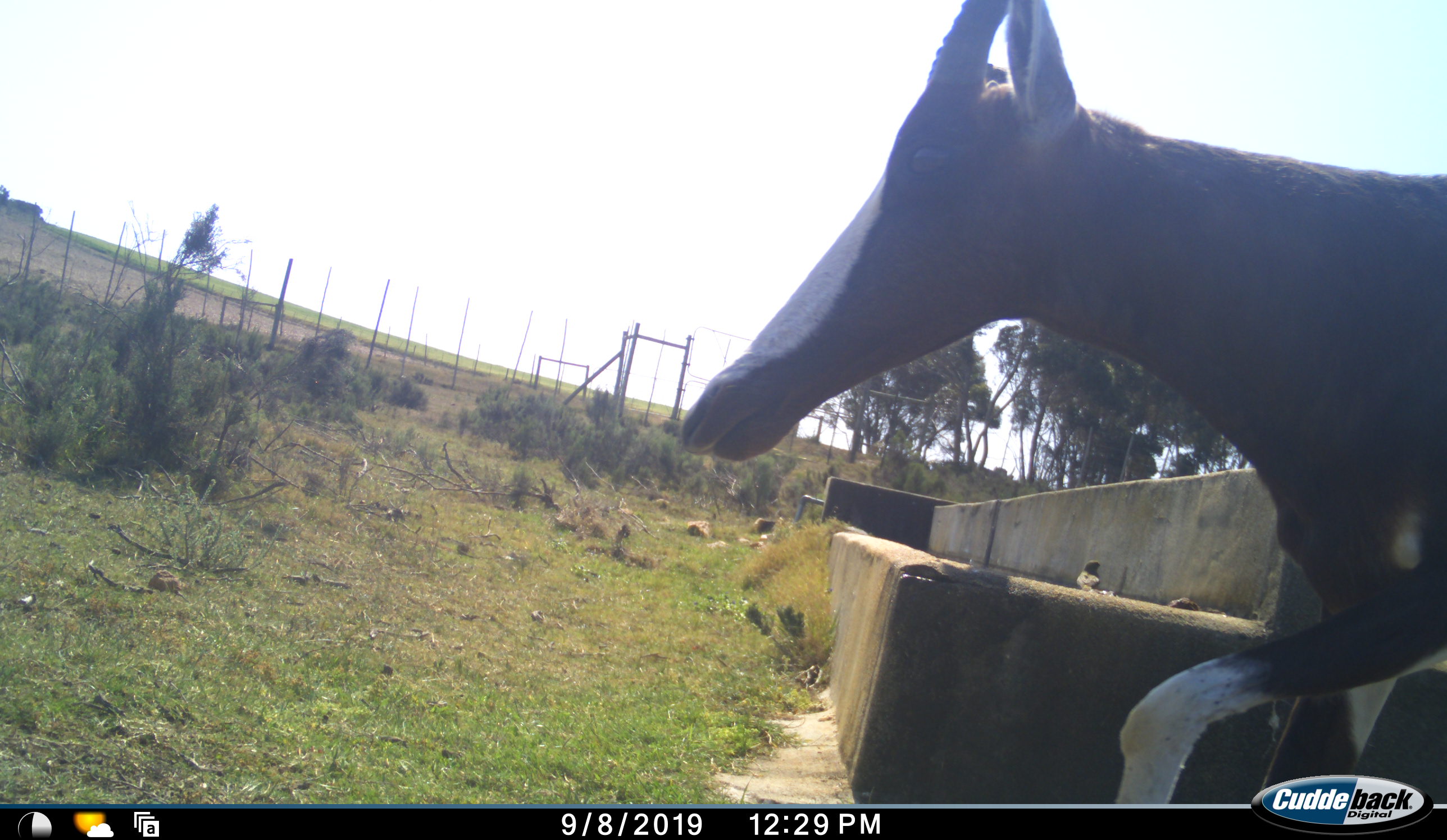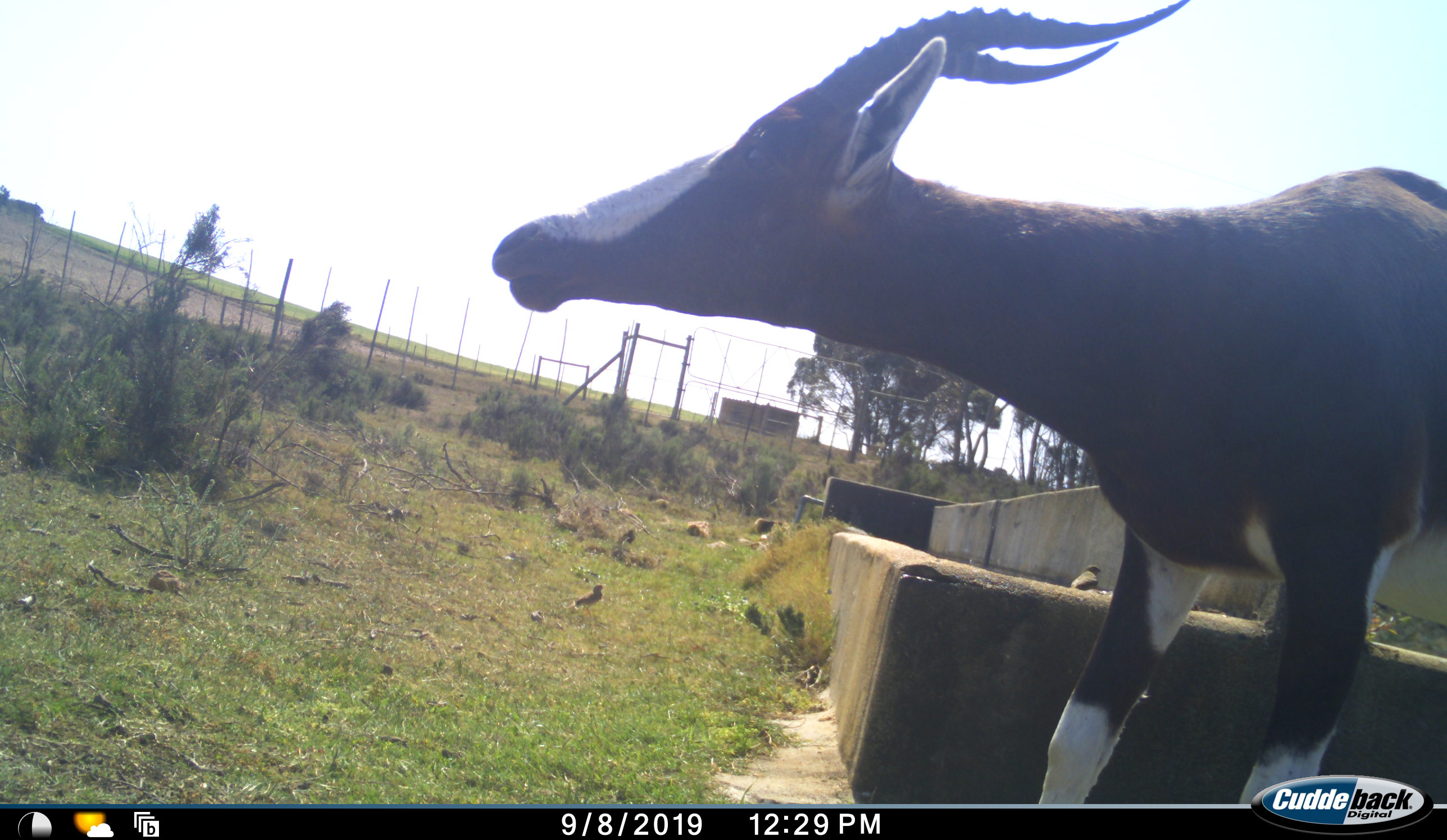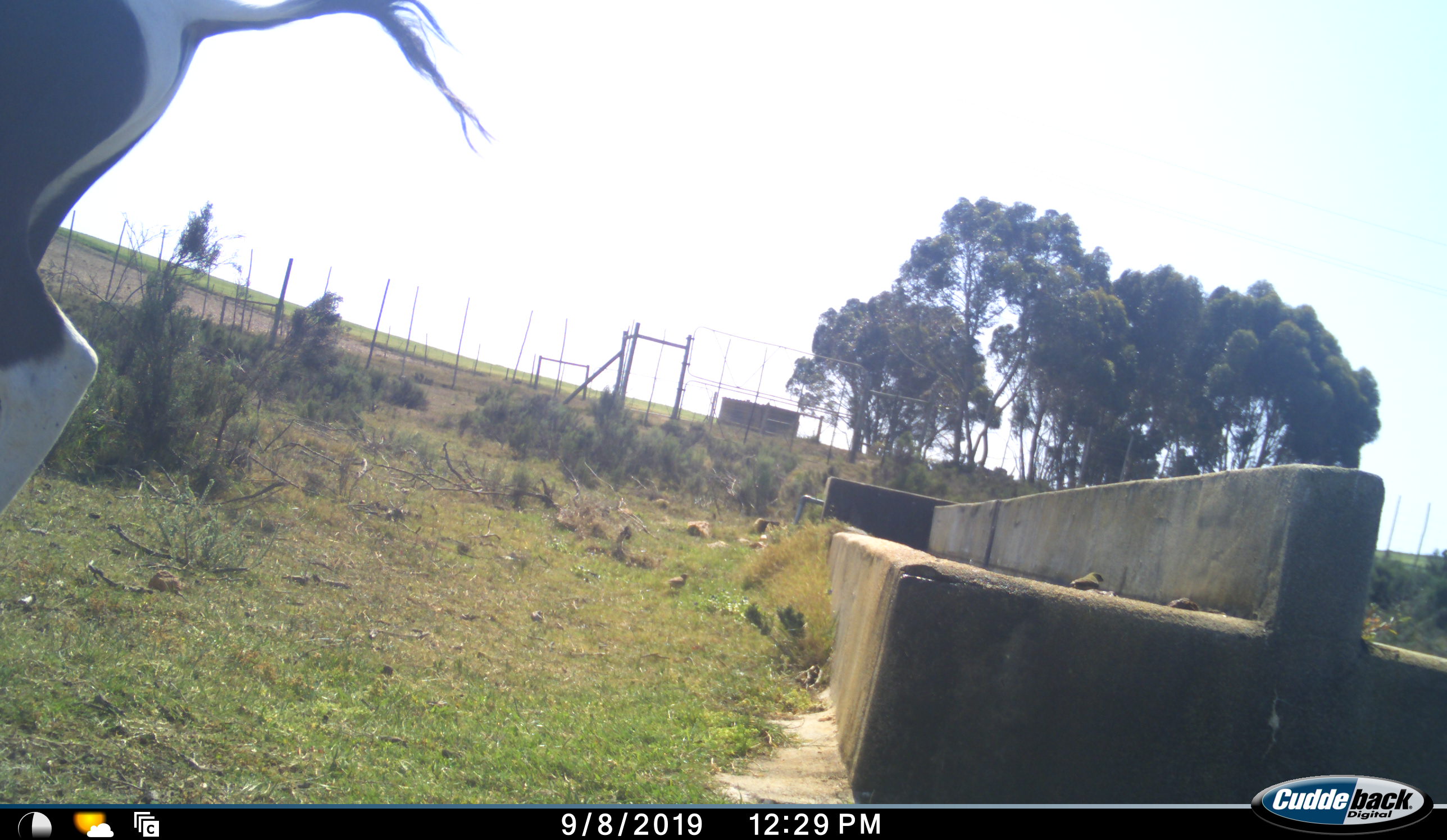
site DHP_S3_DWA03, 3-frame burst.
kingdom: Animalia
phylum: Chordata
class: Mammalia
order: Artiodactyla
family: Bovidae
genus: Damaliscus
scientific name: Damaliscus pygargus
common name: bontebok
Bontebok (Damaliscus pygargus), count 1. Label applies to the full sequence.